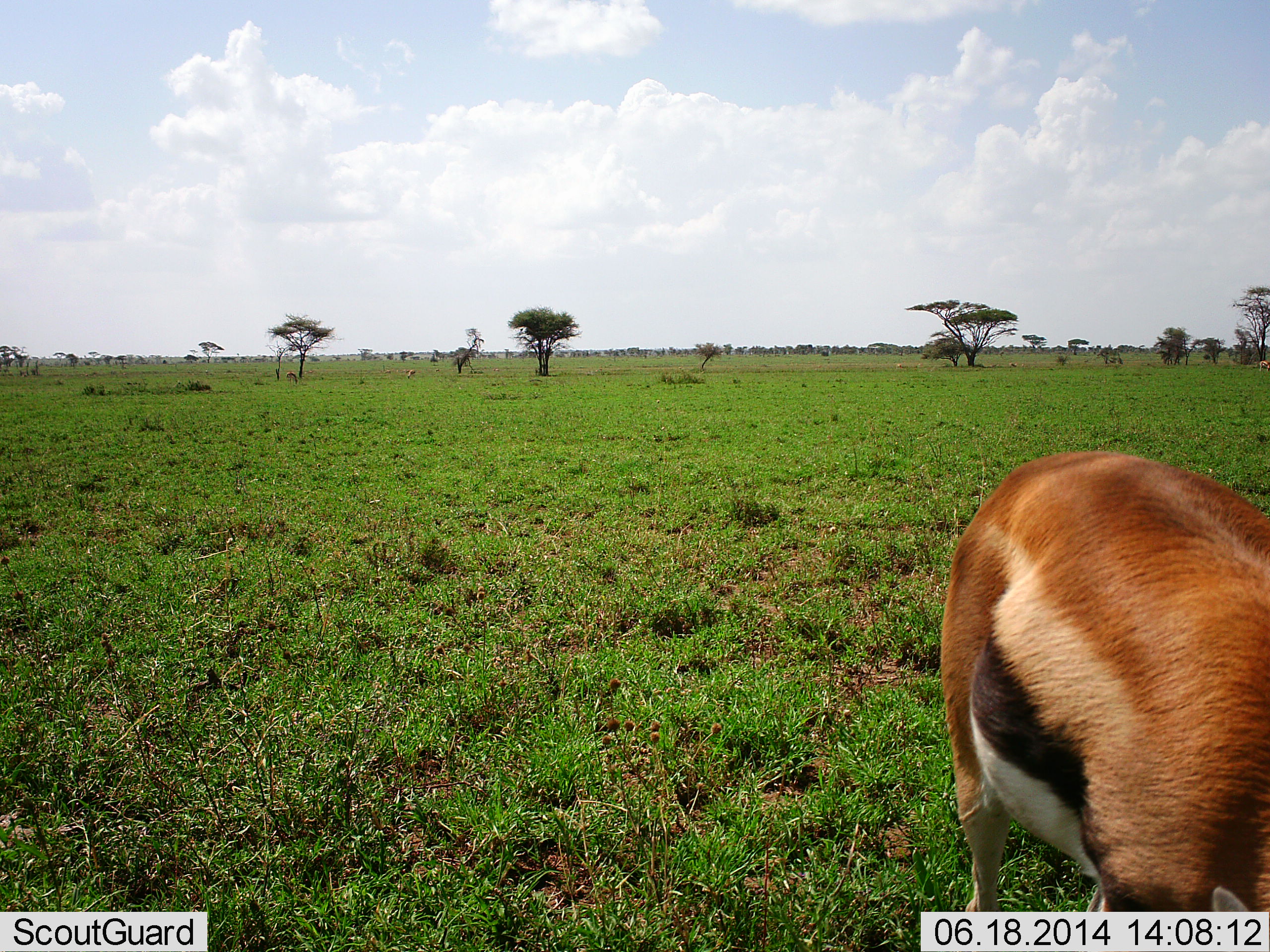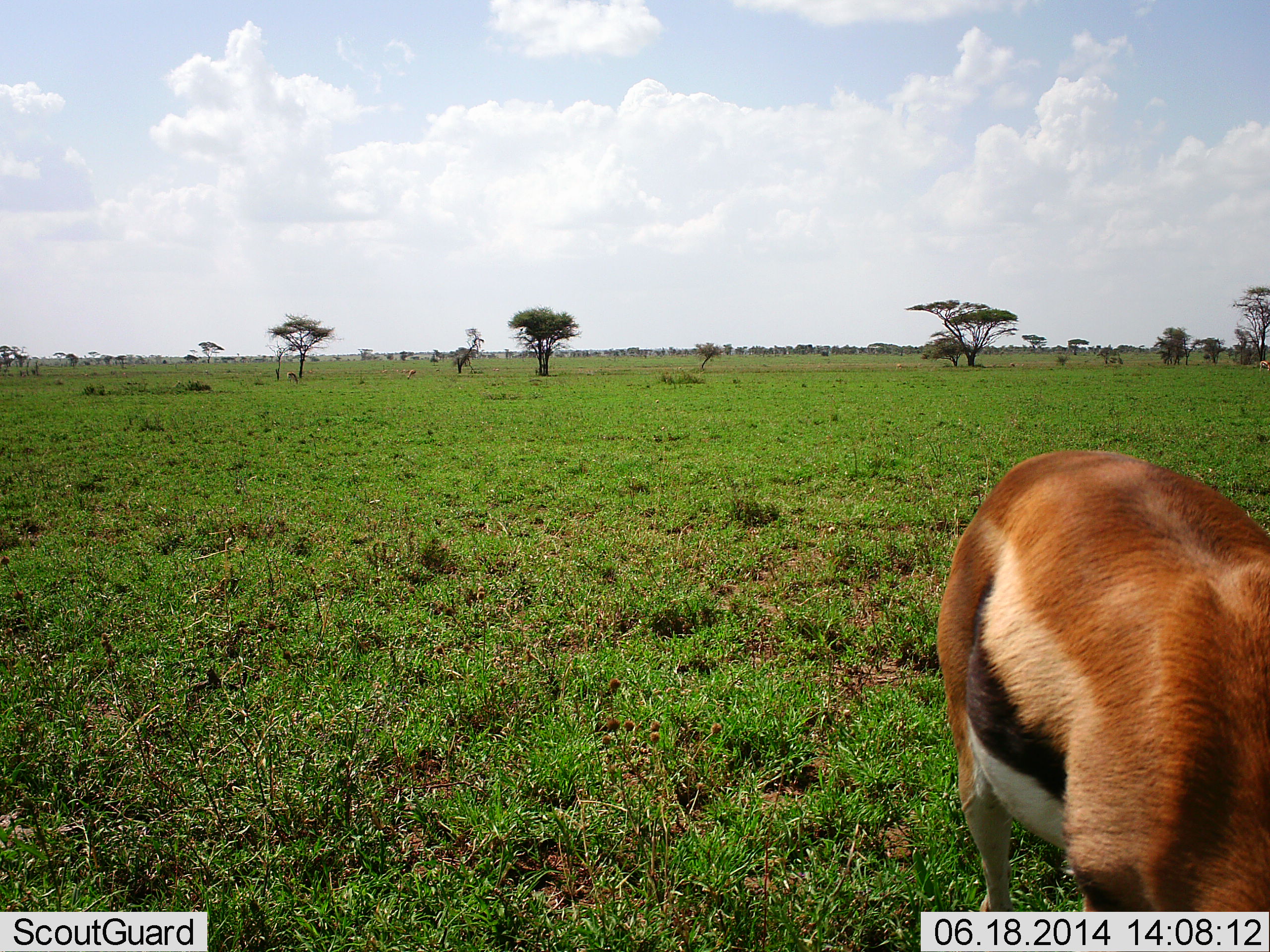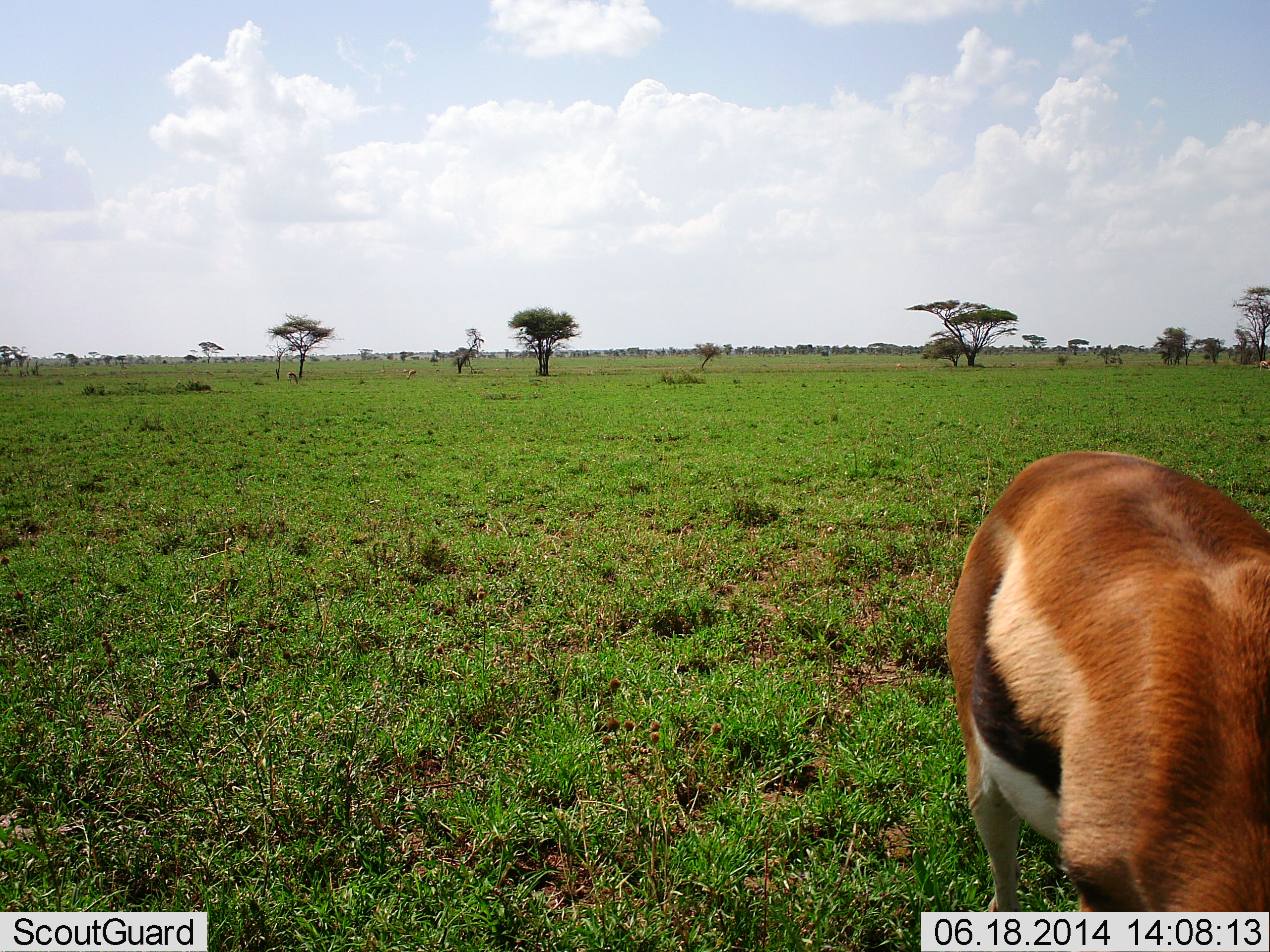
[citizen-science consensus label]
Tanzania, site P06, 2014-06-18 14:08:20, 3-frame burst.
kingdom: Animalia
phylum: Chordata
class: Mammalia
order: Artiodactyla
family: Bovidae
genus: Eudorcas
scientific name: Eudorcas thomsonii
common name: thomson's gazelle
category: gazellethomsons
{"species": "gazellethomsons (thomson's gazelle) (Eudorcas thomsonii)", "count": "1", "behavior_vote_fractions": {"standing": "50%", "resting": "0%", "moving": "10%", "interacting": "0%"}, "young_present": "0%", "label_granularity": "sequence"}